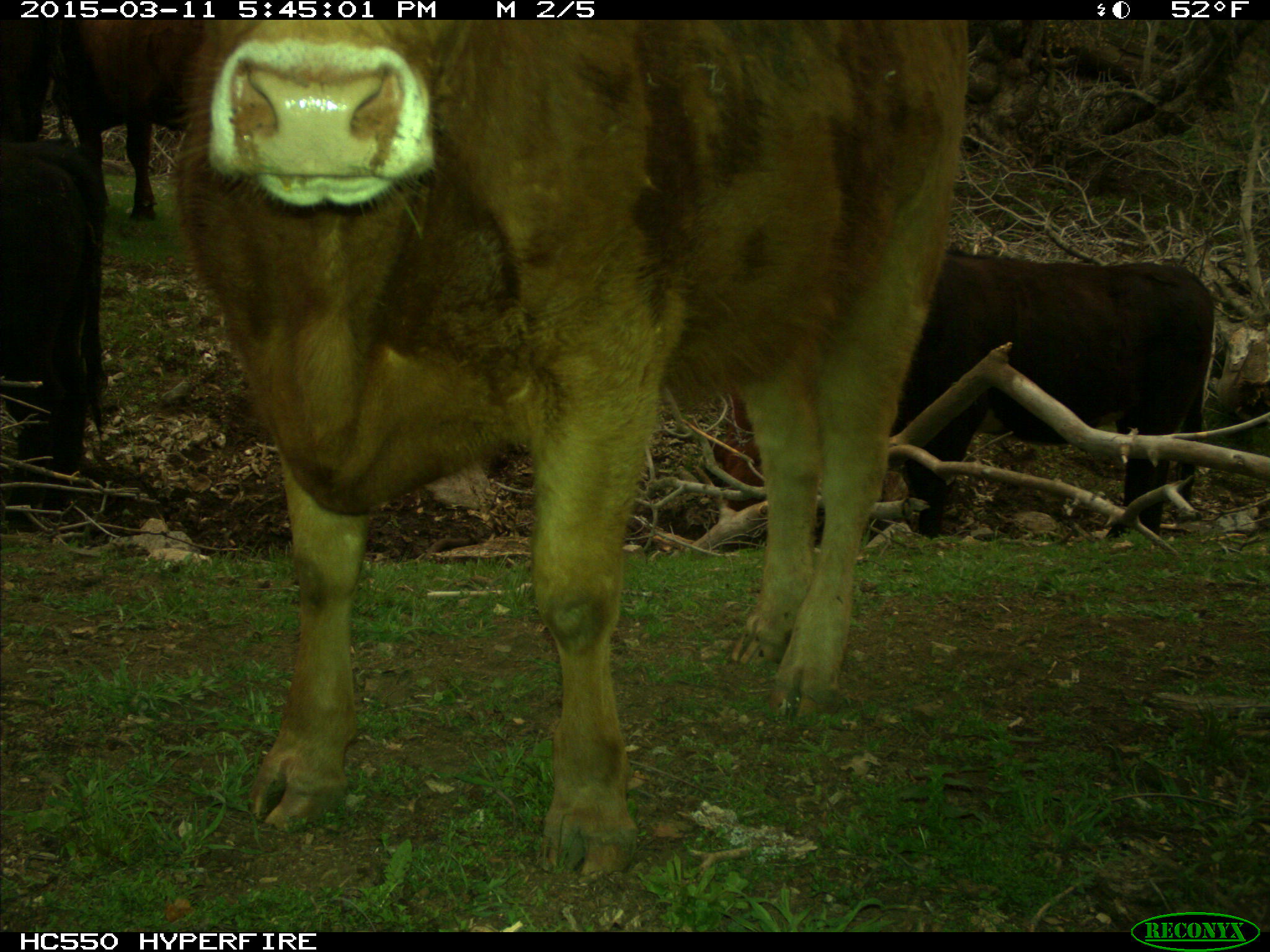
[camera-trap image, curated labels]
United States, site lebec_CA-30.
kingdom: Animalia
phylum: Chordata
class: Mammalia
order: Artiodactyla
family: Bovidae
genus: Bos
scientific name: Bos taurus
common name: domestic cow